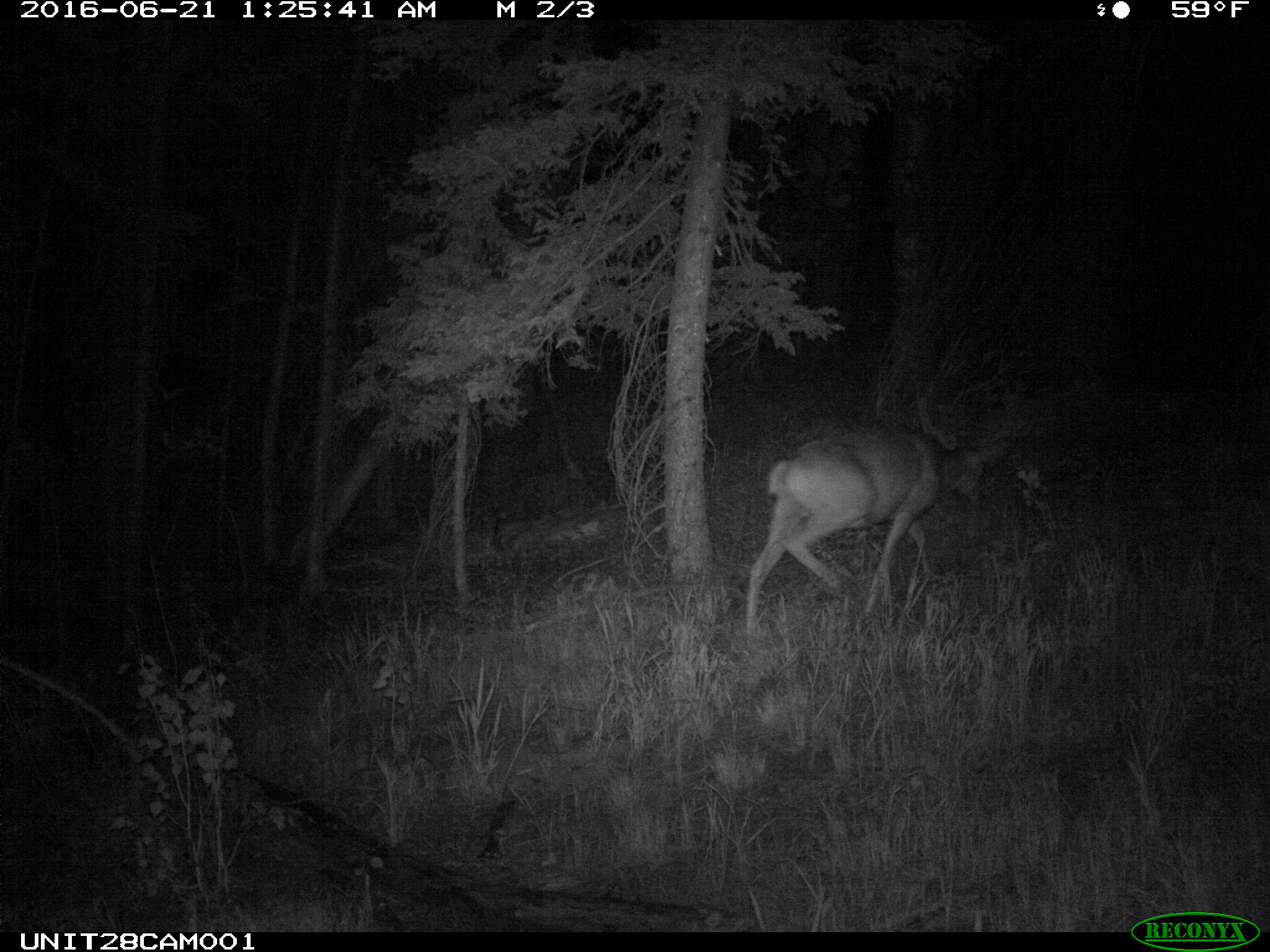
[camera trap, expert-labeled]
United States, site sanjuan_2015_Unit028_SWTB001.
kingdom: Animalia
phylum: Chordata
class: Mammalia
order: Artiodactyla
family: Cervidae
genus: Odocoileus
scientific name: Odocoileus hemionus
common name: mule deer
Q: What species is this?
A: Odocoileus hemionus (mule deer).